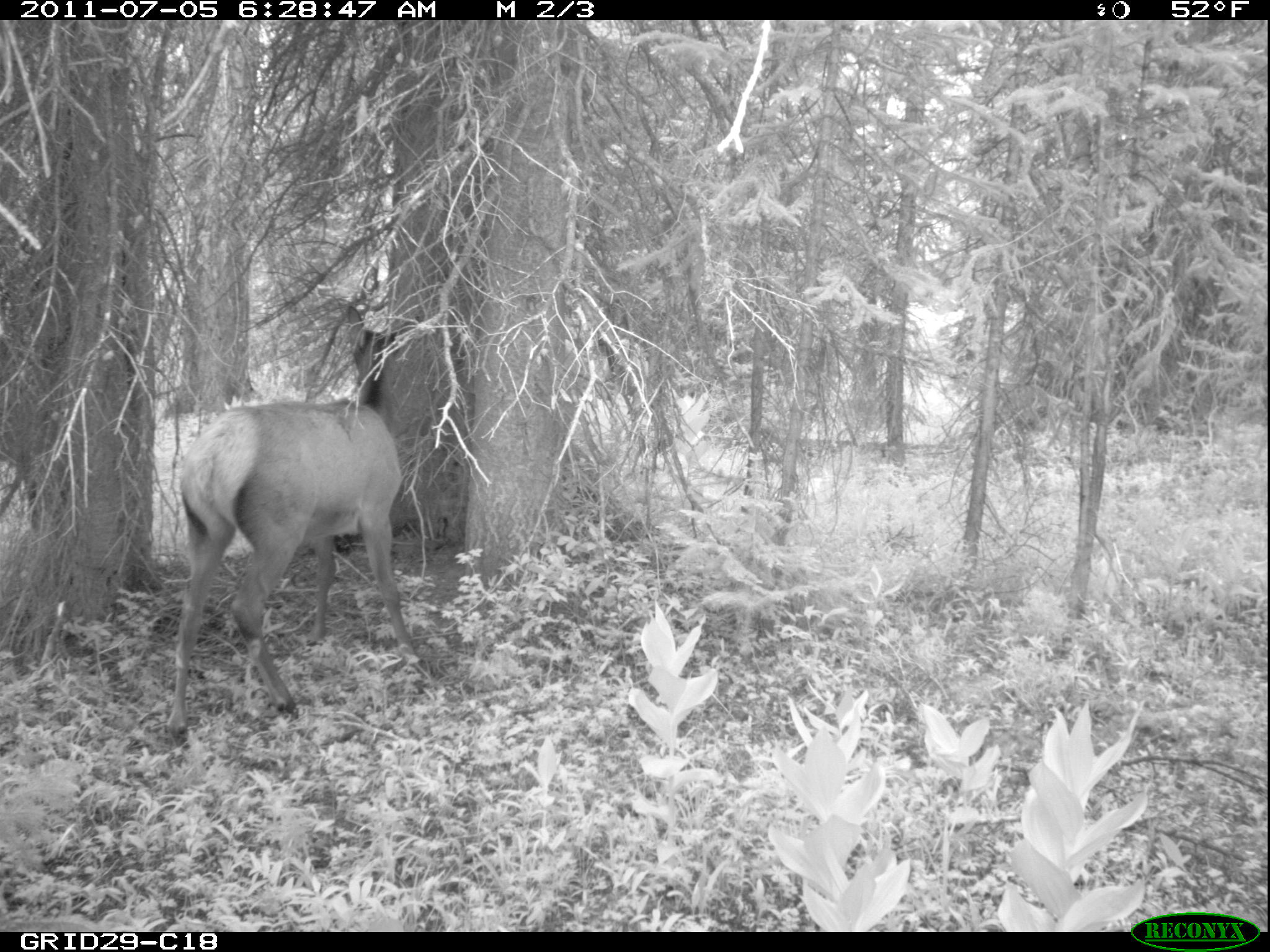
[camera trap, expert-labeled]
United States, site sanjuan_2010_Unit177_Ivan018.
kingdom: Animalia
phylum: Chordata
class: Mammalia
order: Artiodactyla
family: Cervidae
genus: Cervus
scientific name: Cervus elaphus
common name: red deer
Cervus elaphus (red deer).